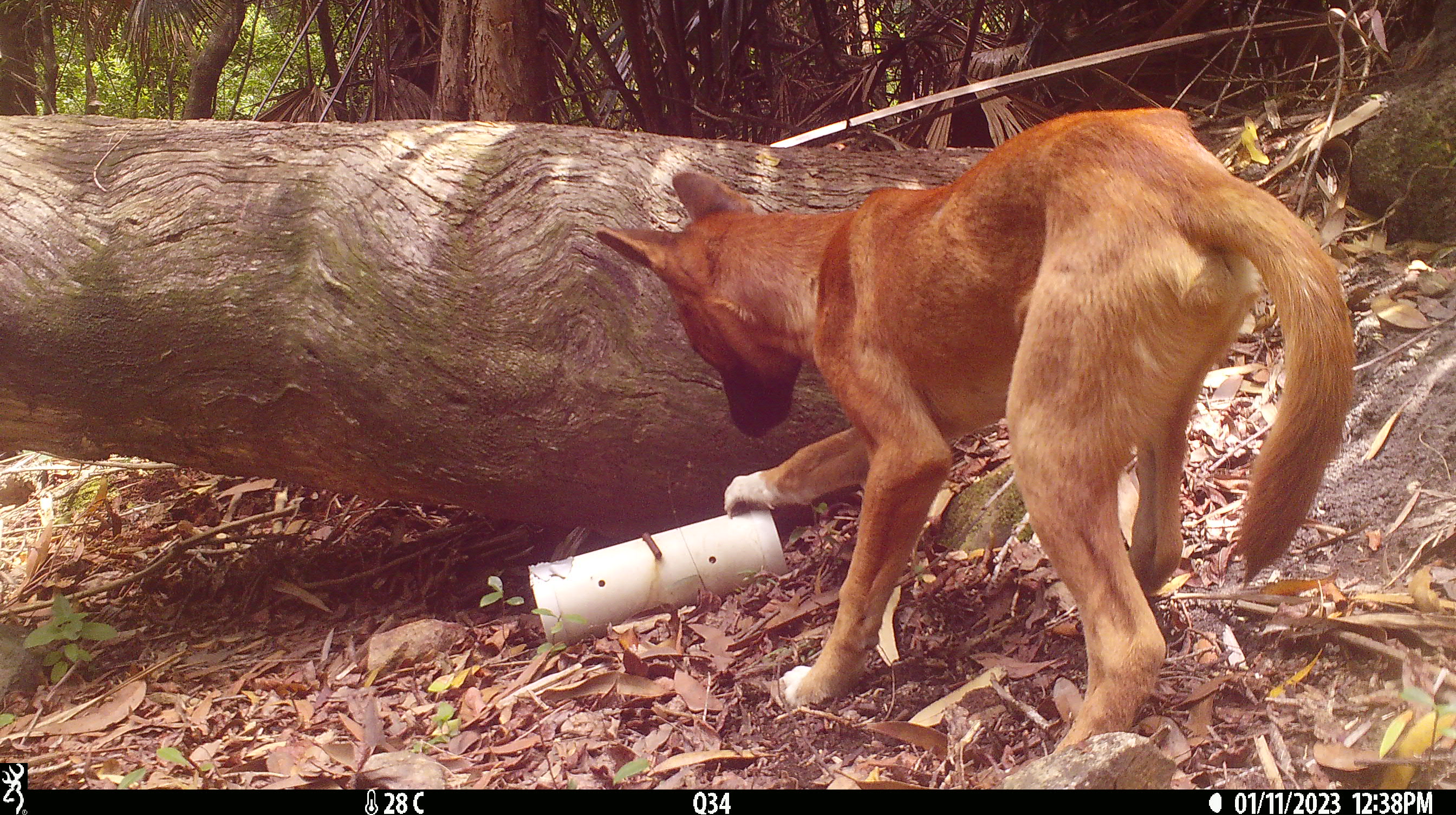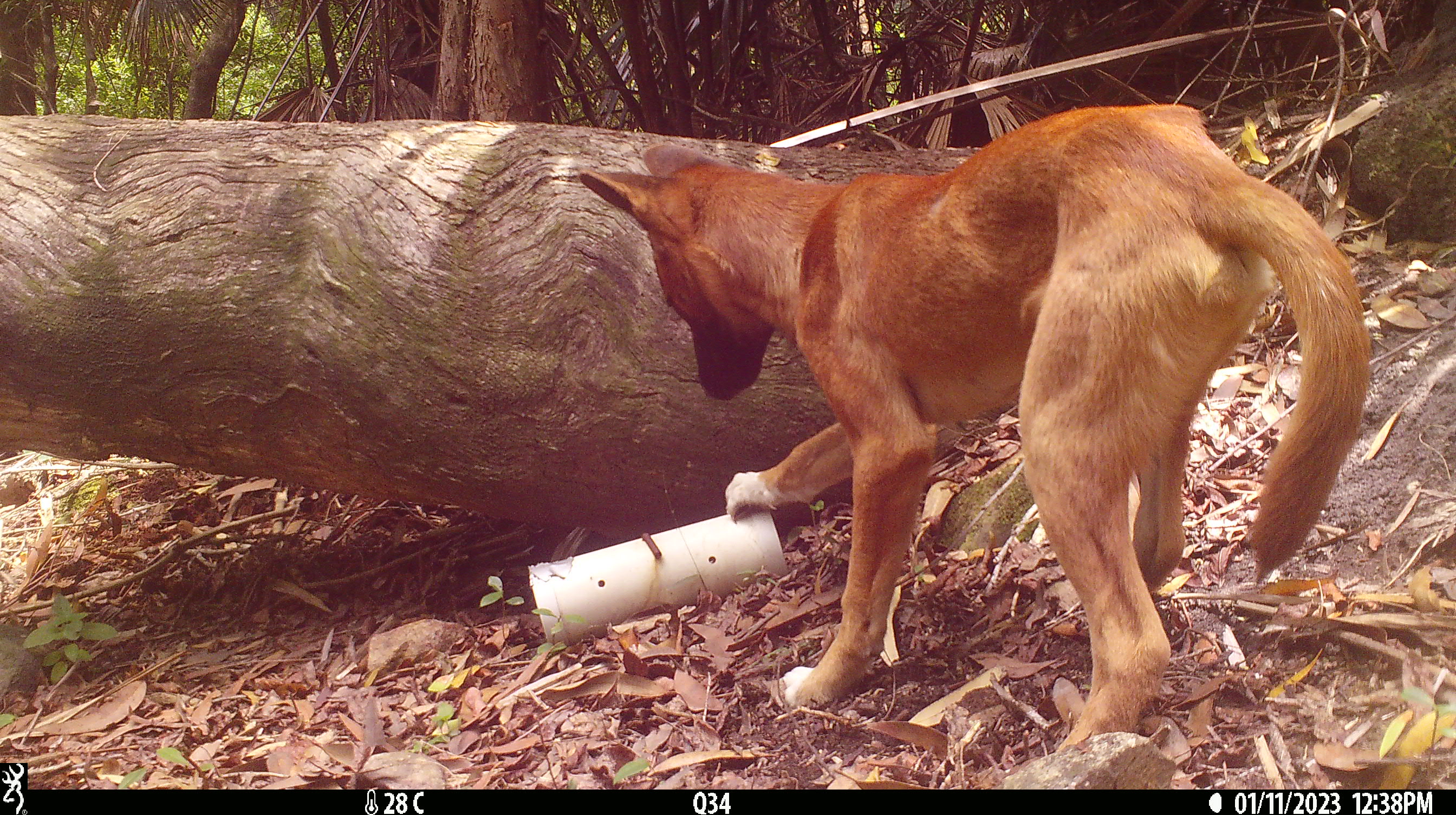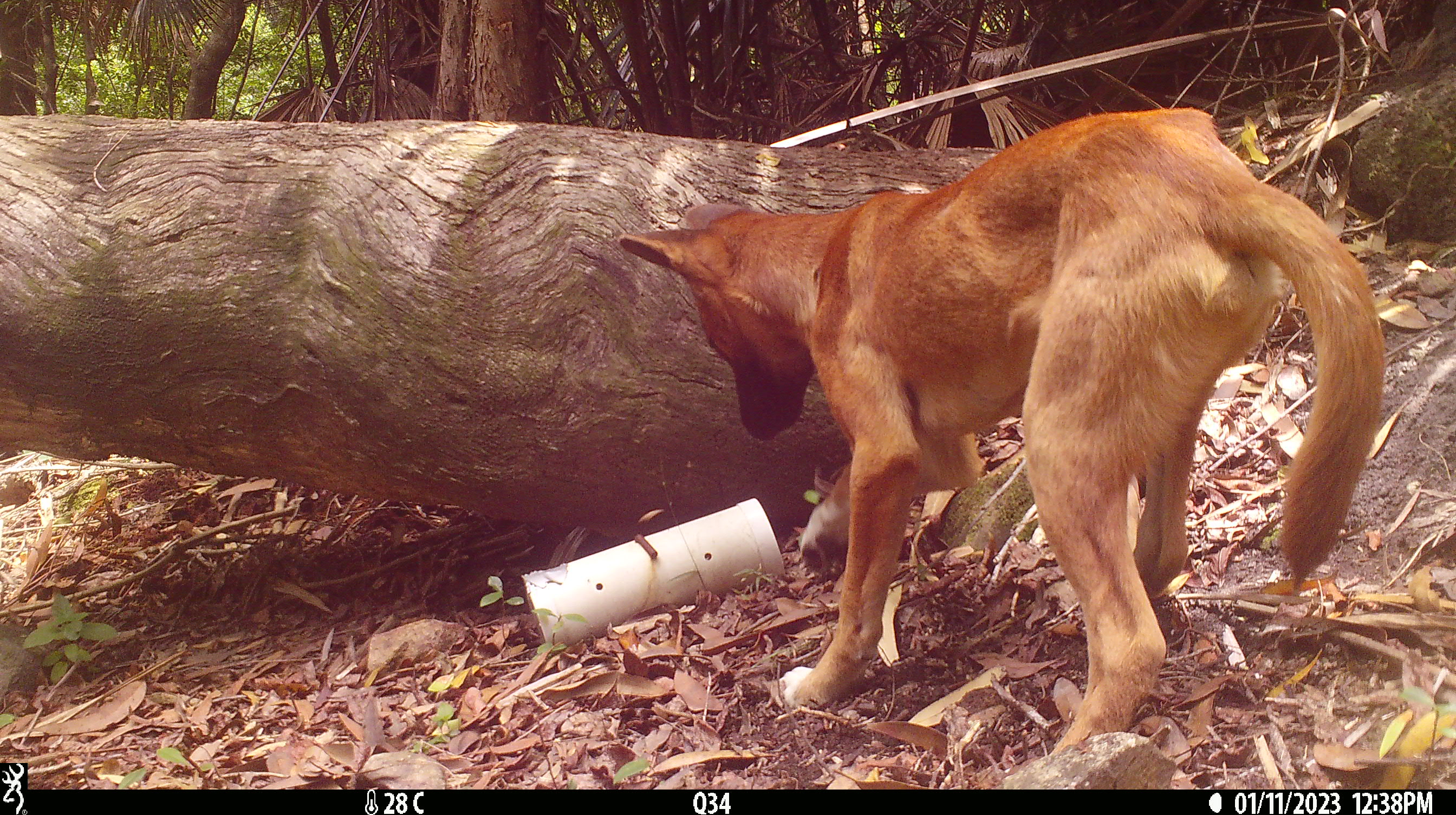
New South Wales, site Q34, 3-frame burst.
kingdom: Animalia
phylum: Chordata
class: Mammalia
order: Carnivora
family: Canidae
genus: Canis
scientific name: Canis familiaris dingo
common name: dingo